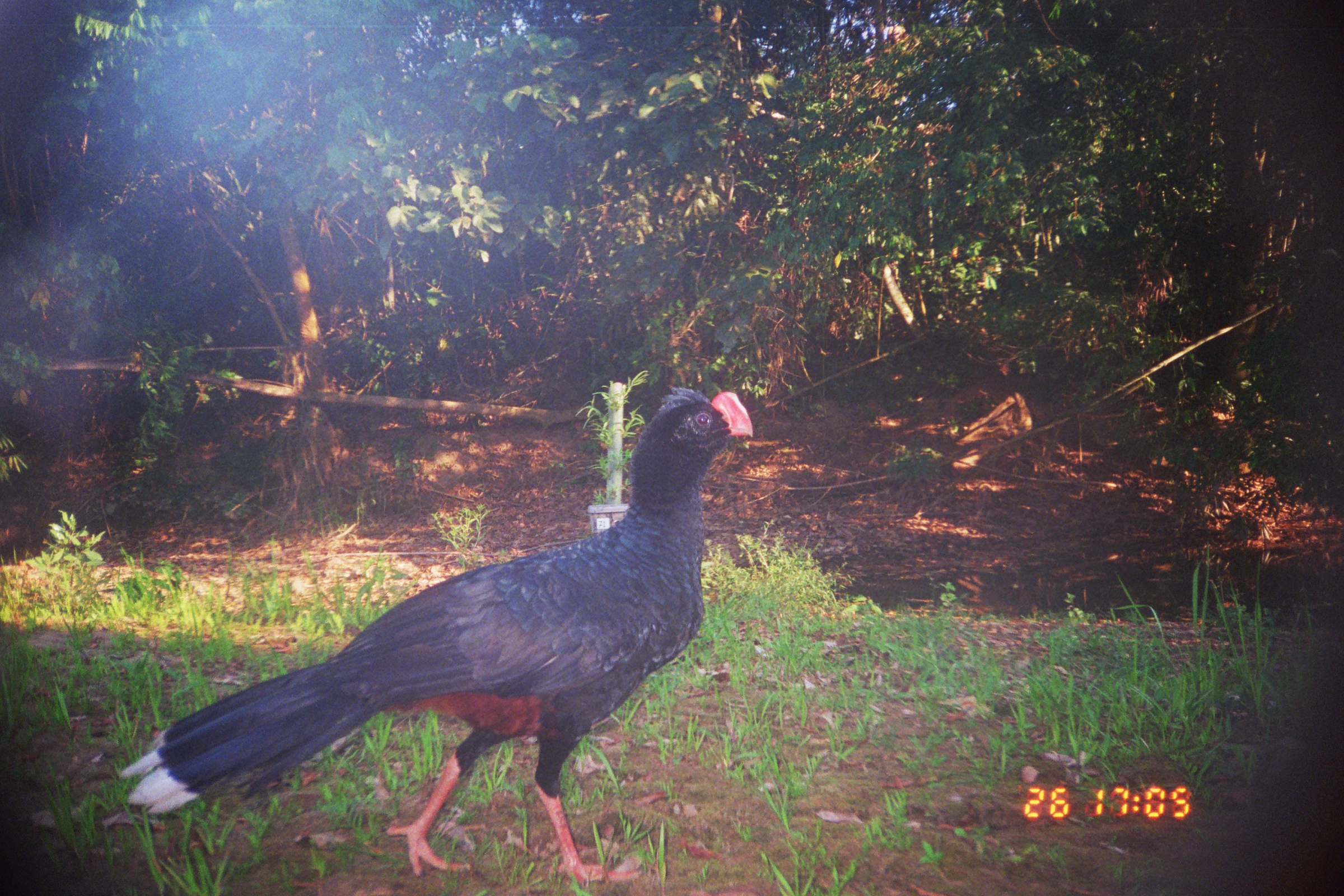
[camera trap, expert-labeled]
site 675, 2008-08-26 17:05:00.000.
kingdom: Animalia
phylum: Chordata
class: Aves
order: Galliformes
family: Cracidae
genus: Mitu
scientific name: Mitu tuberosum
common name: razor-billed curassow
Mitu tuberosum (razor-billed curassow).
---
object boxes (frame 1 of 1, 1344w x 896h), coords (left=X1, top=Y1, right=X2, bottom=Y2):
mitu tuberosum: (left=117, top=385, right=753, bottom=886)